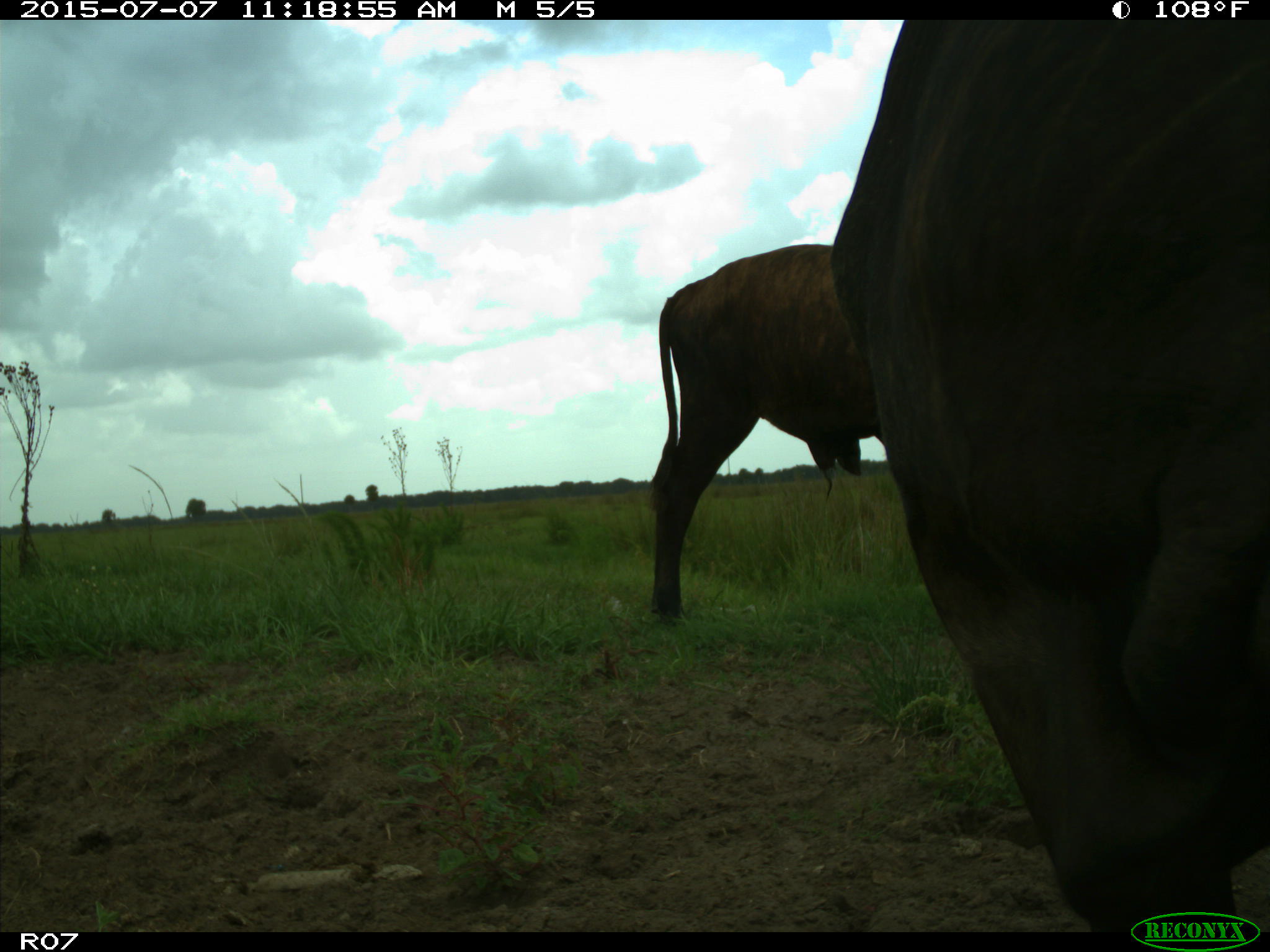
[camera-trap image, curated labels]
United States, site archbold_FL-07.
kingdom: Animalia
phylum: Chordata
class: Mammalia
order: Artiodactyla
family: Bovidae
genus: Bos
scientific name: Bos taurus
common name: domestic cow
Bos taurus (domestic cow).